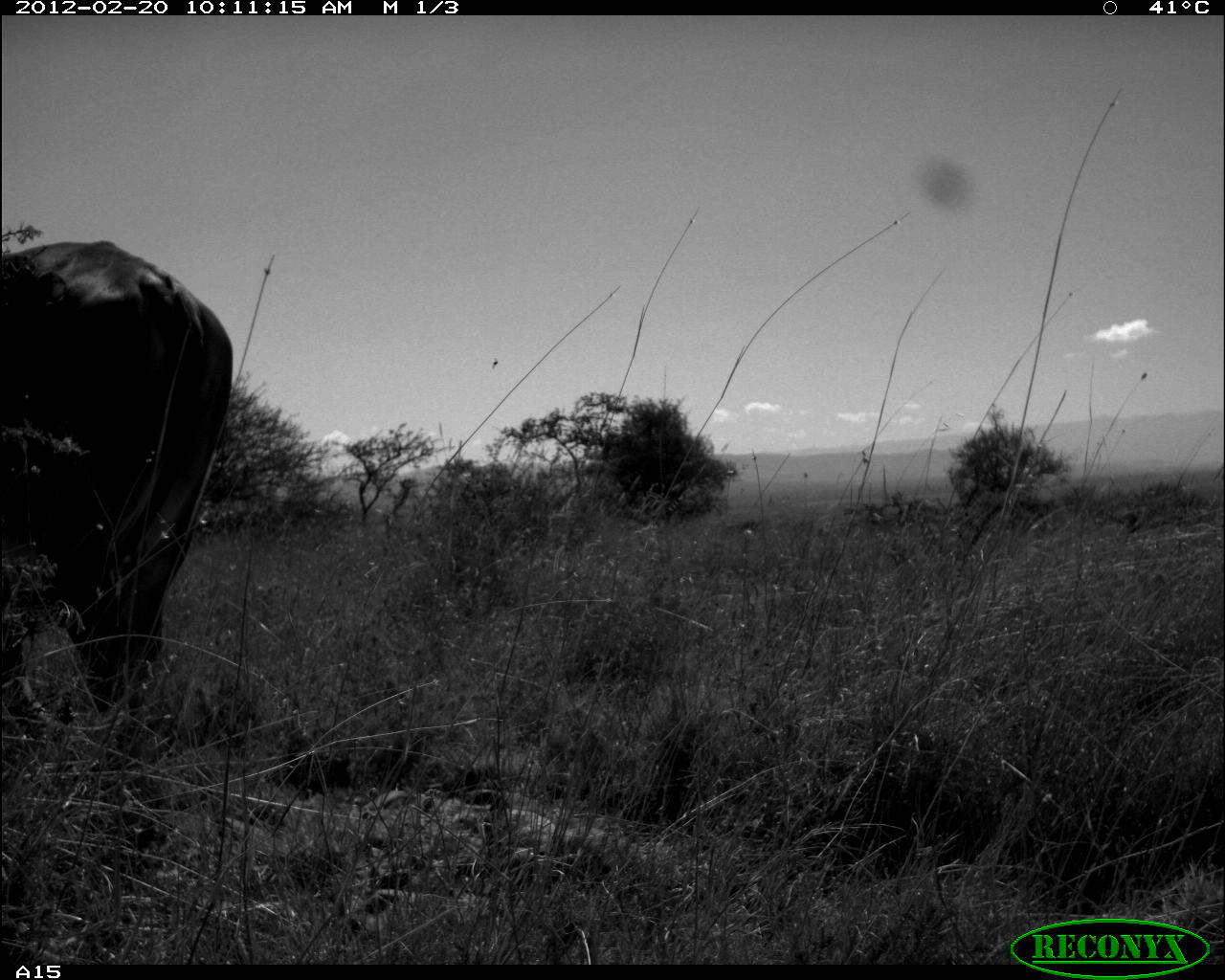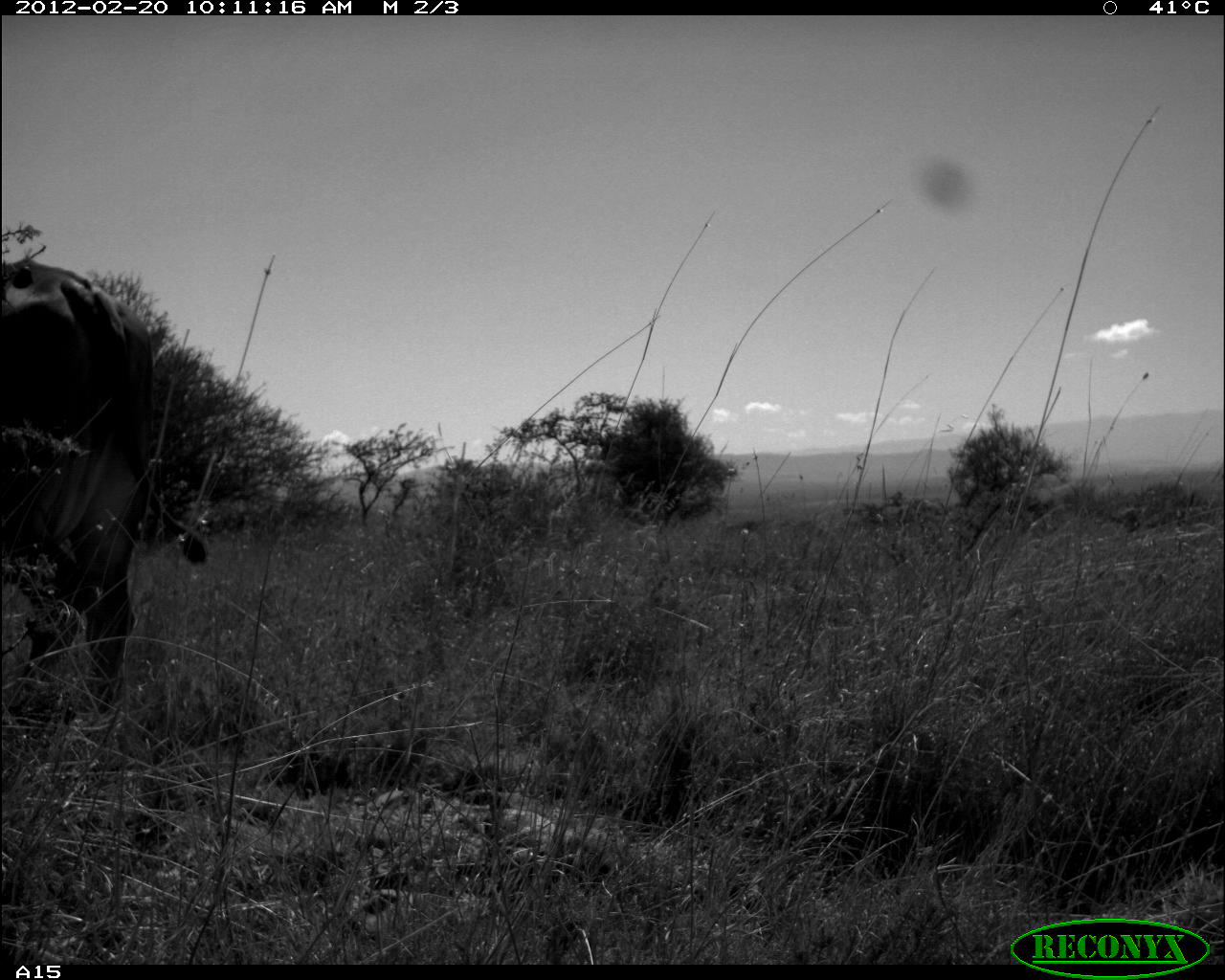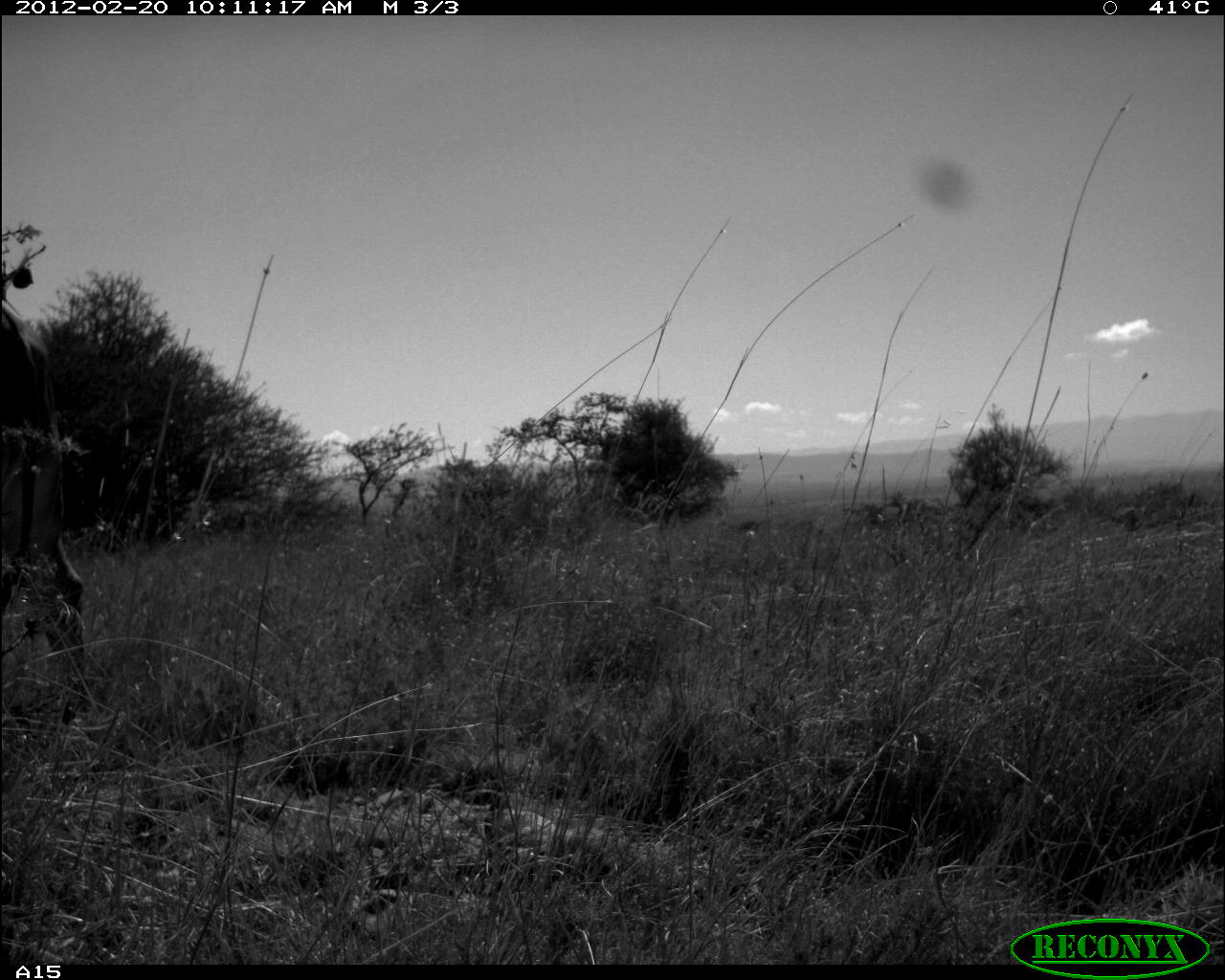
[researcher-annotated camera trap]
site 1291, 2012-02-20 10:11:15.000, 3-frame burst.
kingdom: Animalia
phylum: Chordata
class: Mammalia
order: Artiodactyla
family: Bovidae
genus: Bos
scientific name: Bos taurus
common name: domestic cattle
Bos taurus (domestic cattle), count 1.